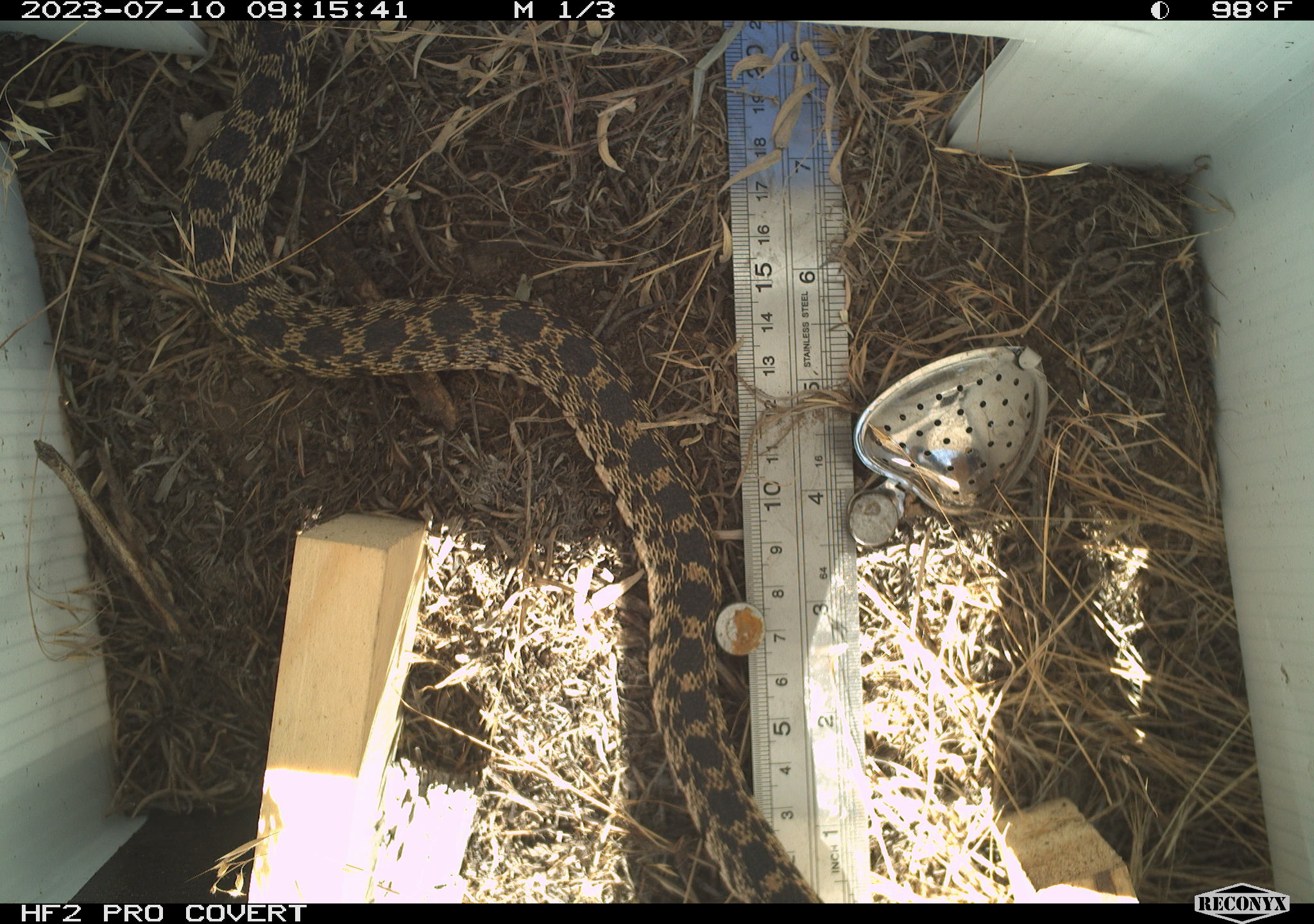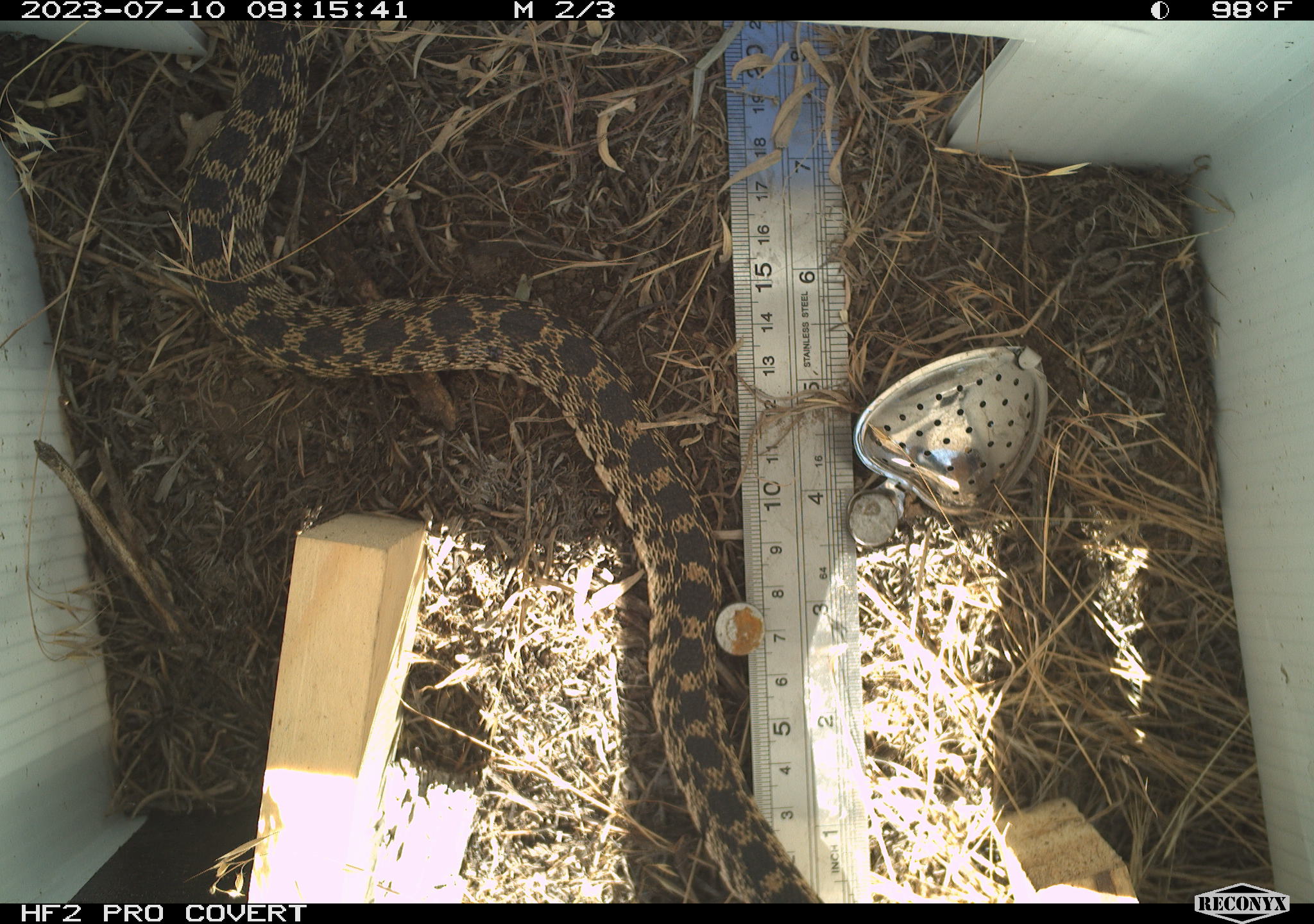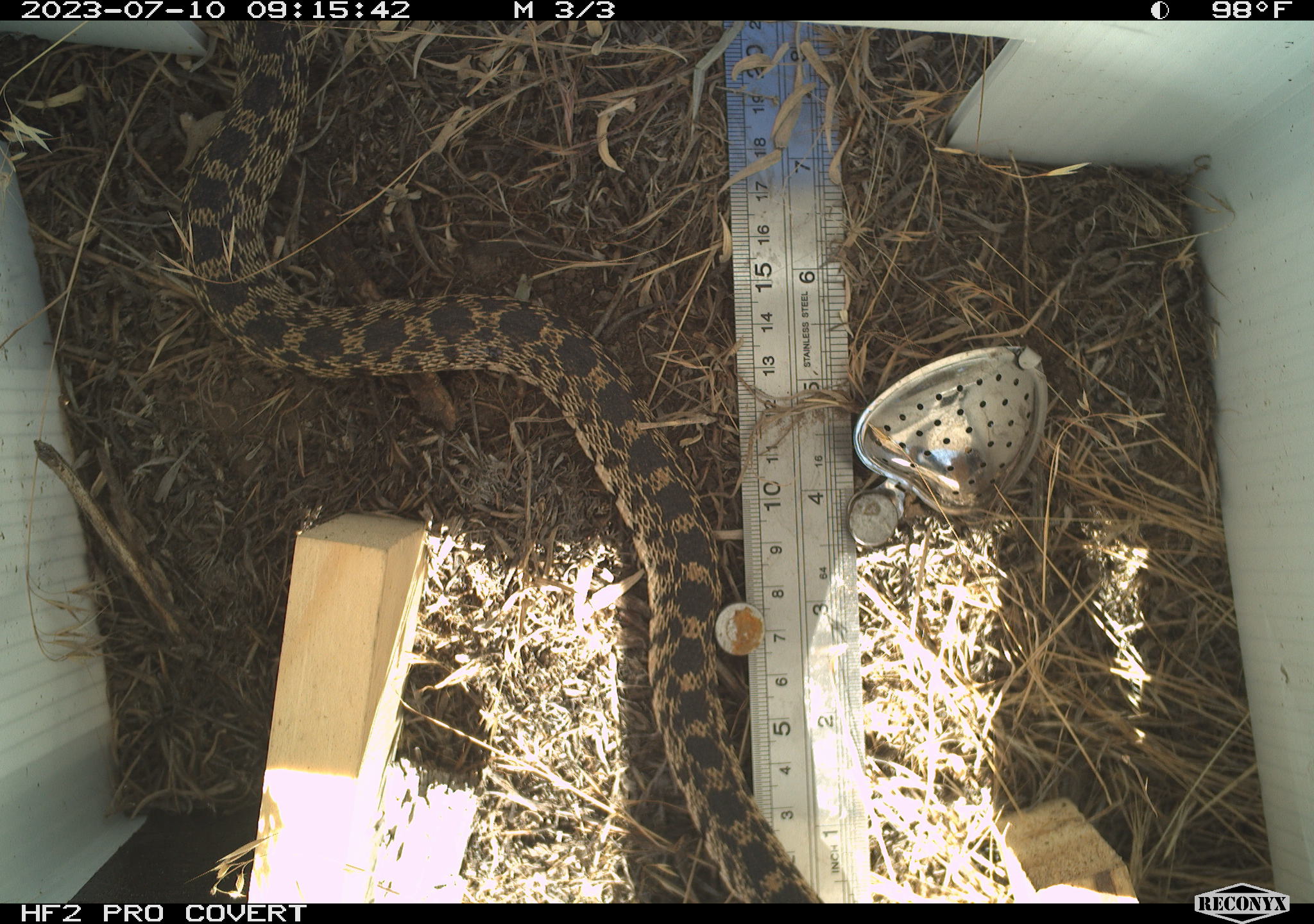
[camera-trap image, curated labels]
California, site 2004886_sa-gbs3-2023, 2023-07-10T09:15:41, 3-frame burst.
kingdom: Animalia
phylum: Chordata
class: Reptilia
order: Squamata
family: Colubridae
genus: Pituophis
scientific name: Pituophis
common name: bullsnakes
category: pituophis species